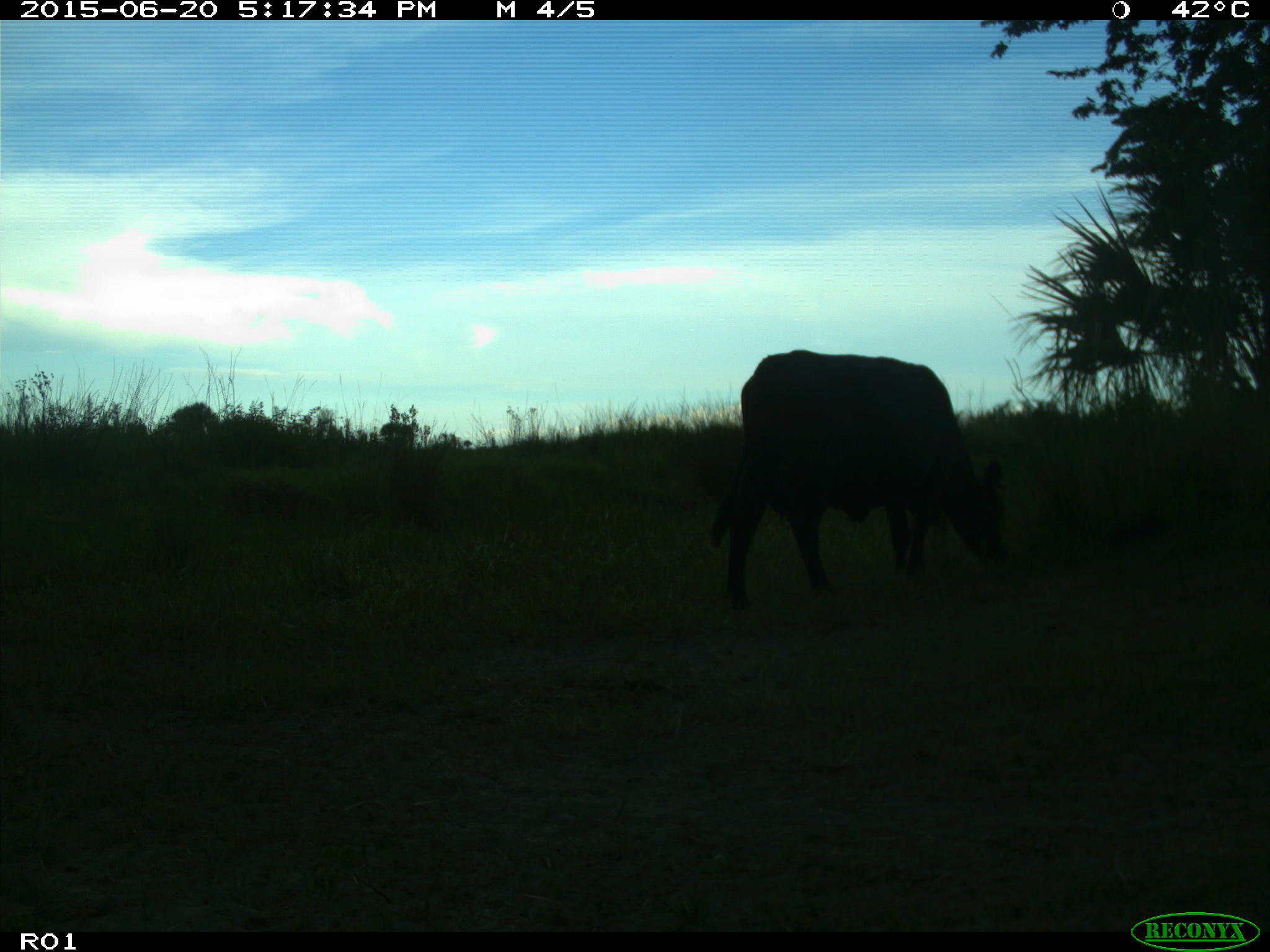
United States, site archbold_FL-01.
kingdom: Animalia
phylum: Chordata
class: Mammalia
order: Artiodactyla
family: Bovidae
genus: Bos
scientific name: Bos taurus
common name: domestic cow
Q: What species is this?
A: Bos taurus (domestic cow).